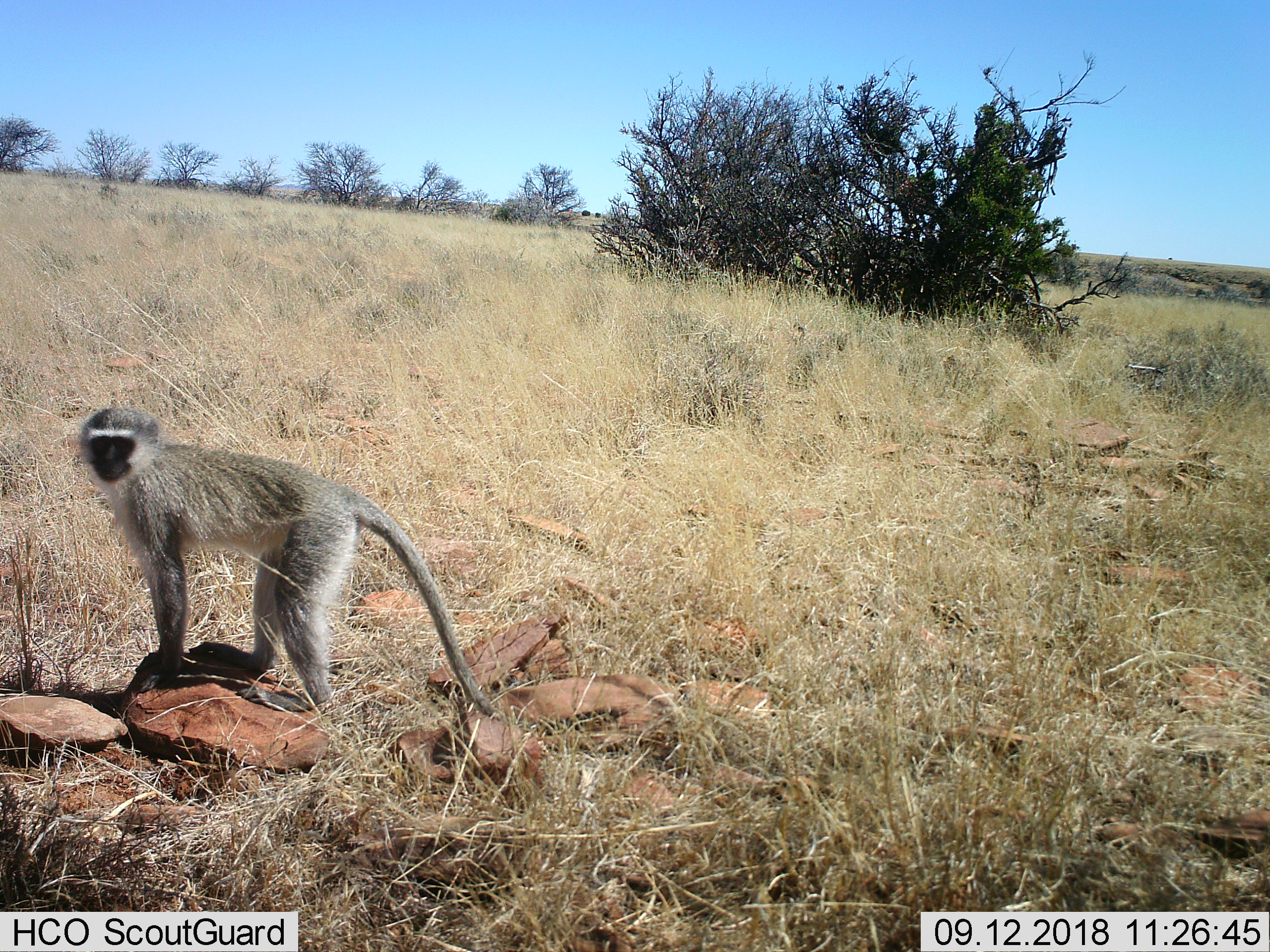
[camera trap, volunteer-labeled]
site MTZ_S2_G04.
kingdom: Animalia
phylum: Chordata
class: Mammalia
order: Primates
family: Cercopithecidae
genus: Chlorocebus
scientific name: Chlorocebus pygerythrus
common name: vervet monkey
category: monkeyvervet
Monkeyvervet (vervet monkey) (Chlorocebus pygerythrus), count 1. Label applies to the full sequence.